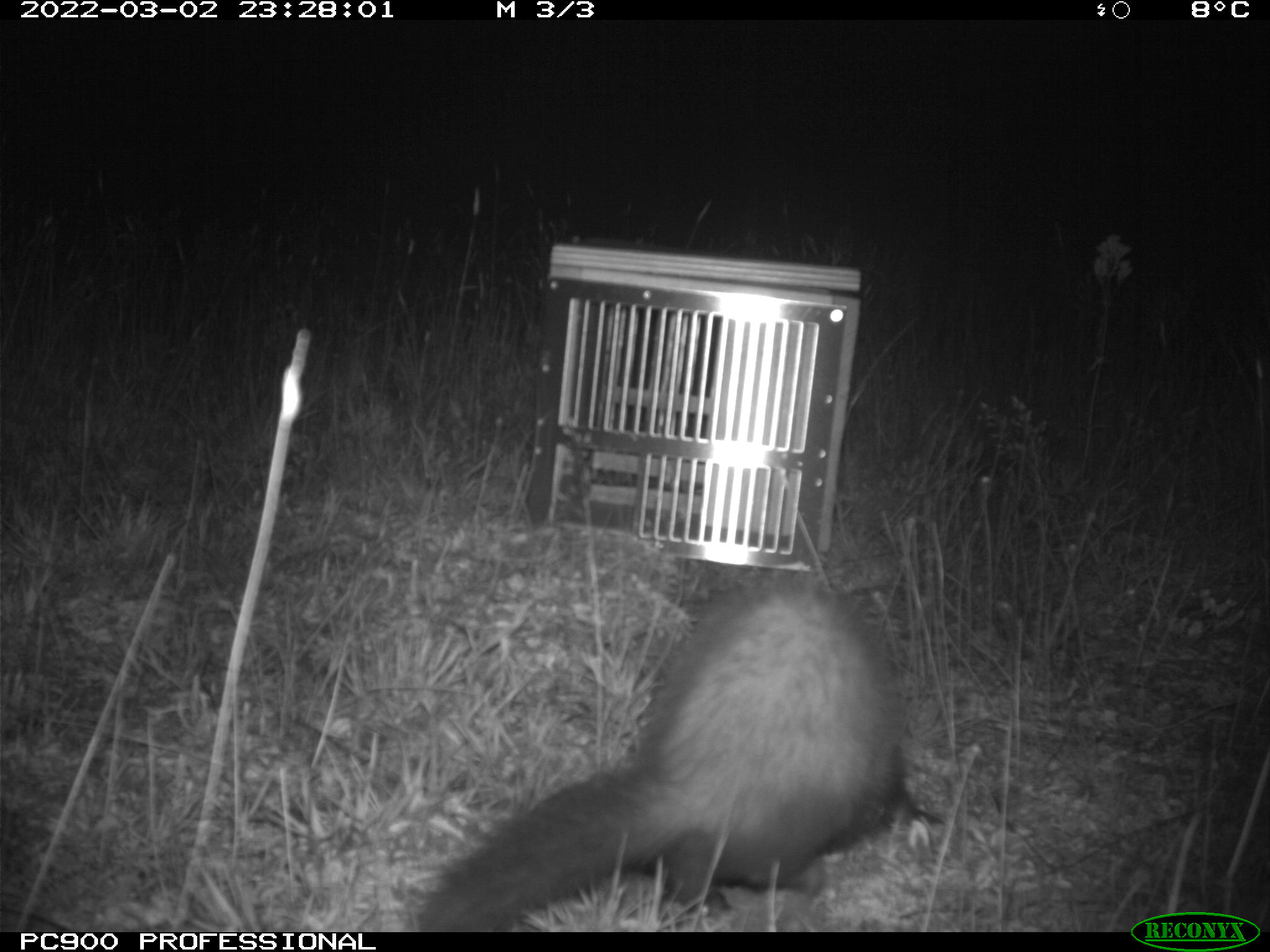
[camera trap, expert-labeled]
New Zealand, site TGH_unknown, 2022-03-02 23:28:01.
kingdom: Animalia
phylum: Chordata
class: Mammalia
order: Carnivora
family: Mustelidae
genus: Mustela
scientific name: Mustela furo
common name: ferret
Ferret (Mustela furo).